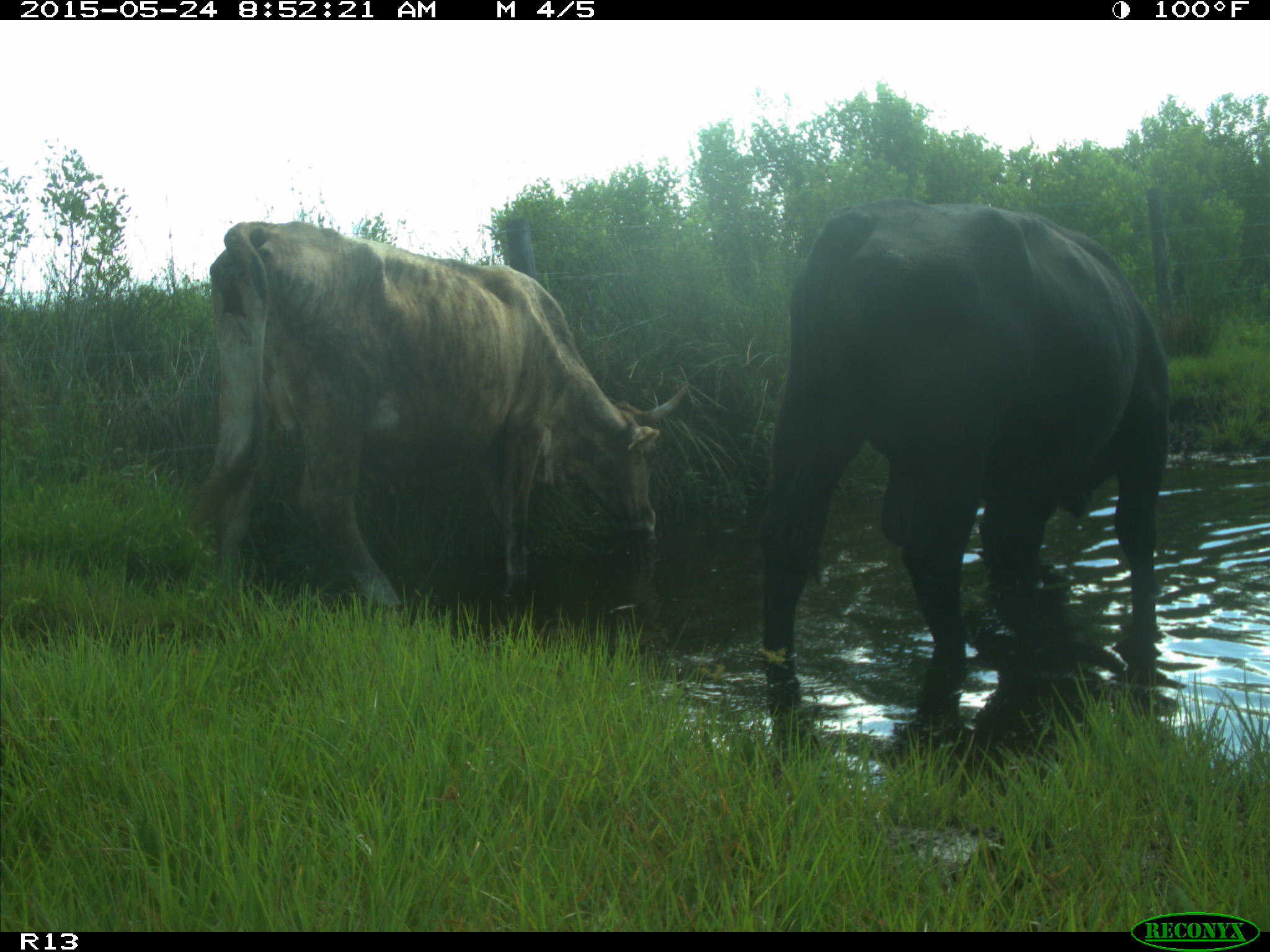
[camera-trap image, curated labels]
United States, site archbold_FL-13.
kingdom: Animalia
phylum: Chordata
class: Mammalia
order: Artiodactyla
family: Bovidae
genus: Bos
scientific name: Bos taurus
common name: domestic cow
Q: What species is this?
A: Bos taurus (domestic cow).